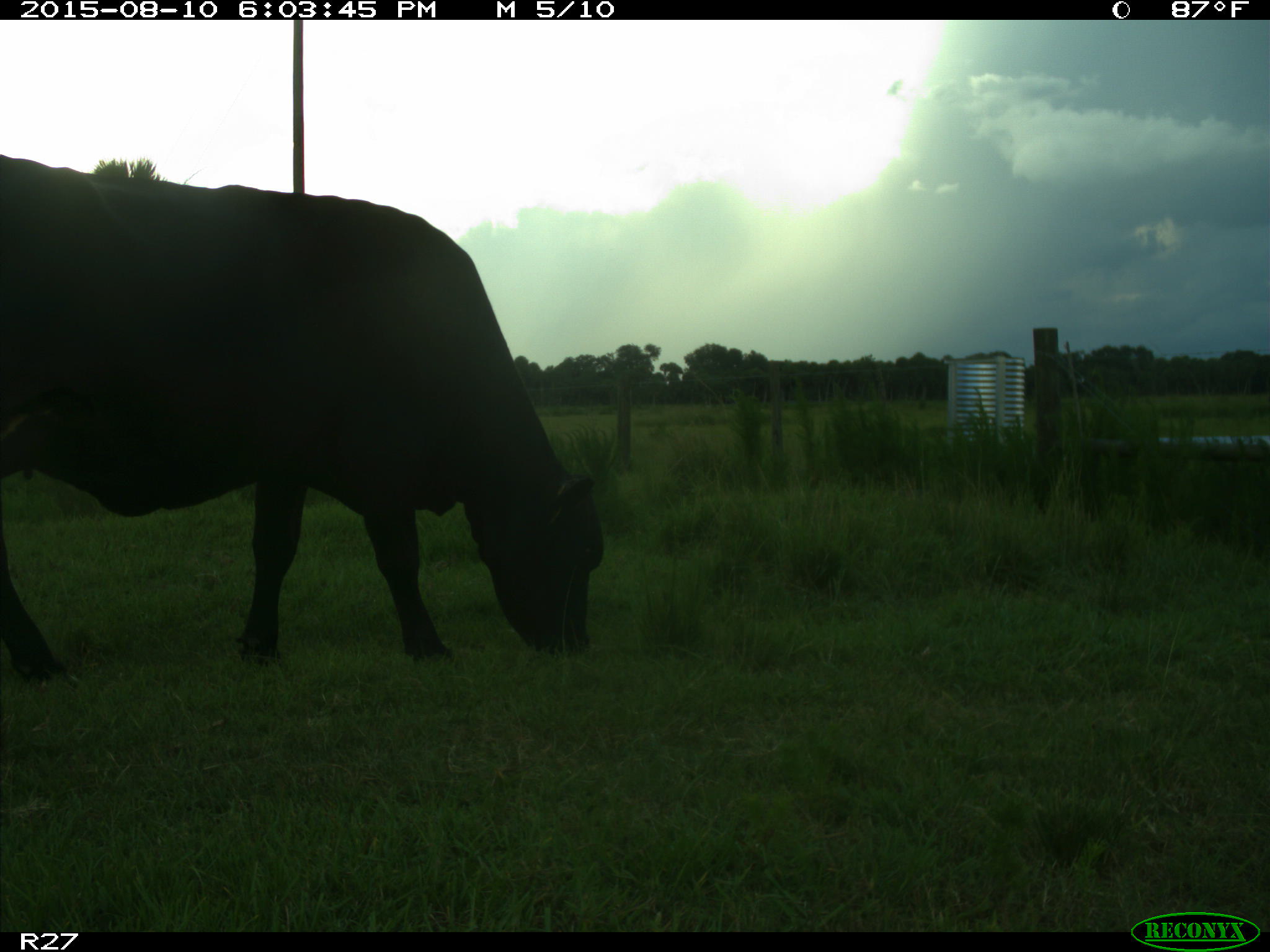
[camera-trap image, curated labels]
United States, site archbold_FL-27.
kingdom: Animalia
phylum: Chordata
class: Mammalia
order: Artiodactyla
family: Bovidae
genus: Bos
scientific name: Bos taurus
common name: domestic cow